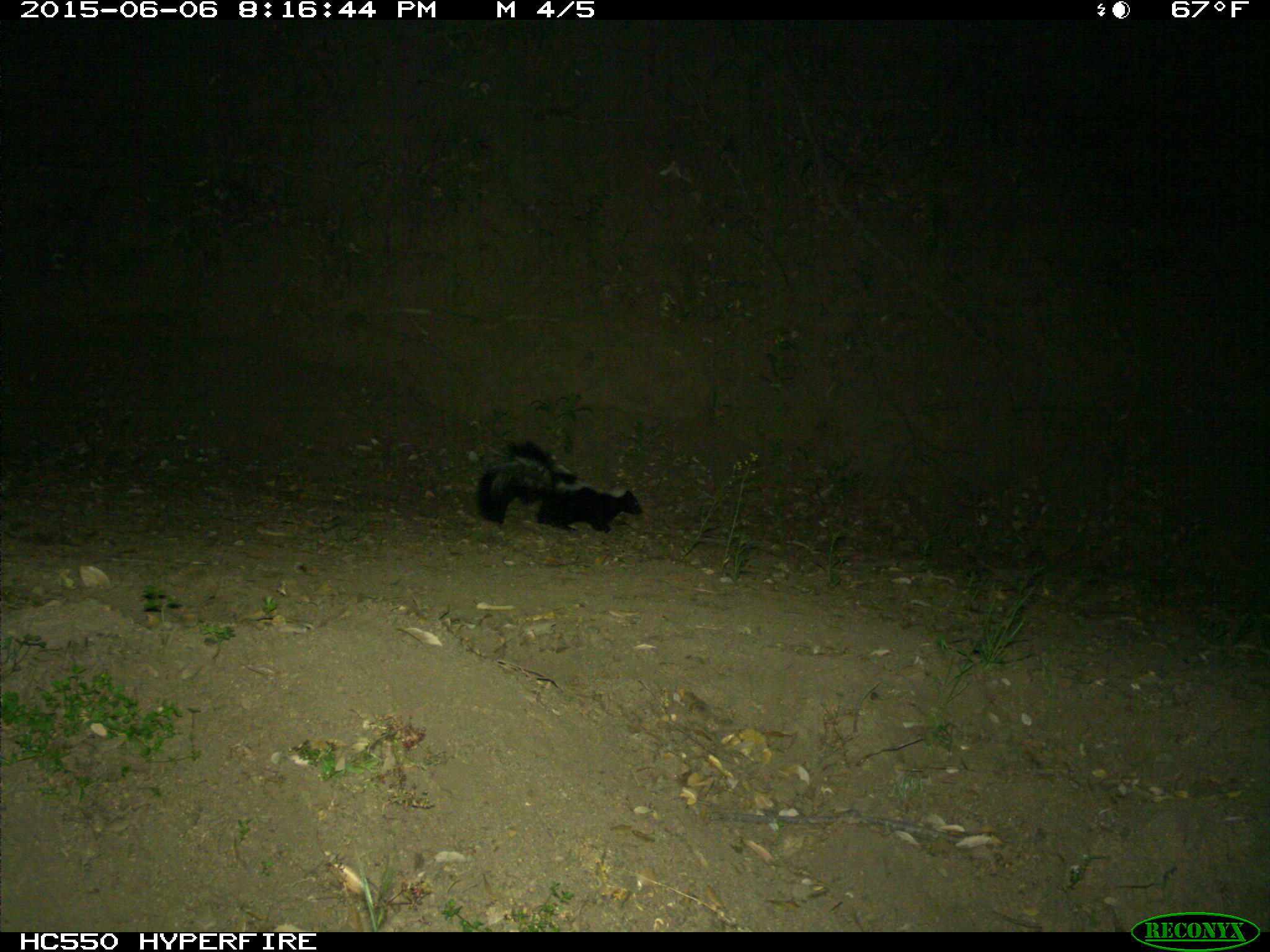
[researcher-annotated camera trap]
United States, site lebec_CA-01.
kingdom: Animalia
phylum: Chordata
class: Mammalia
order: Carnivora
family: Mephitidae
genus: Mephitis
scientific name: Mephitis mephitis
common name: striped skunk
Mephitis mephitis (striped skunk).